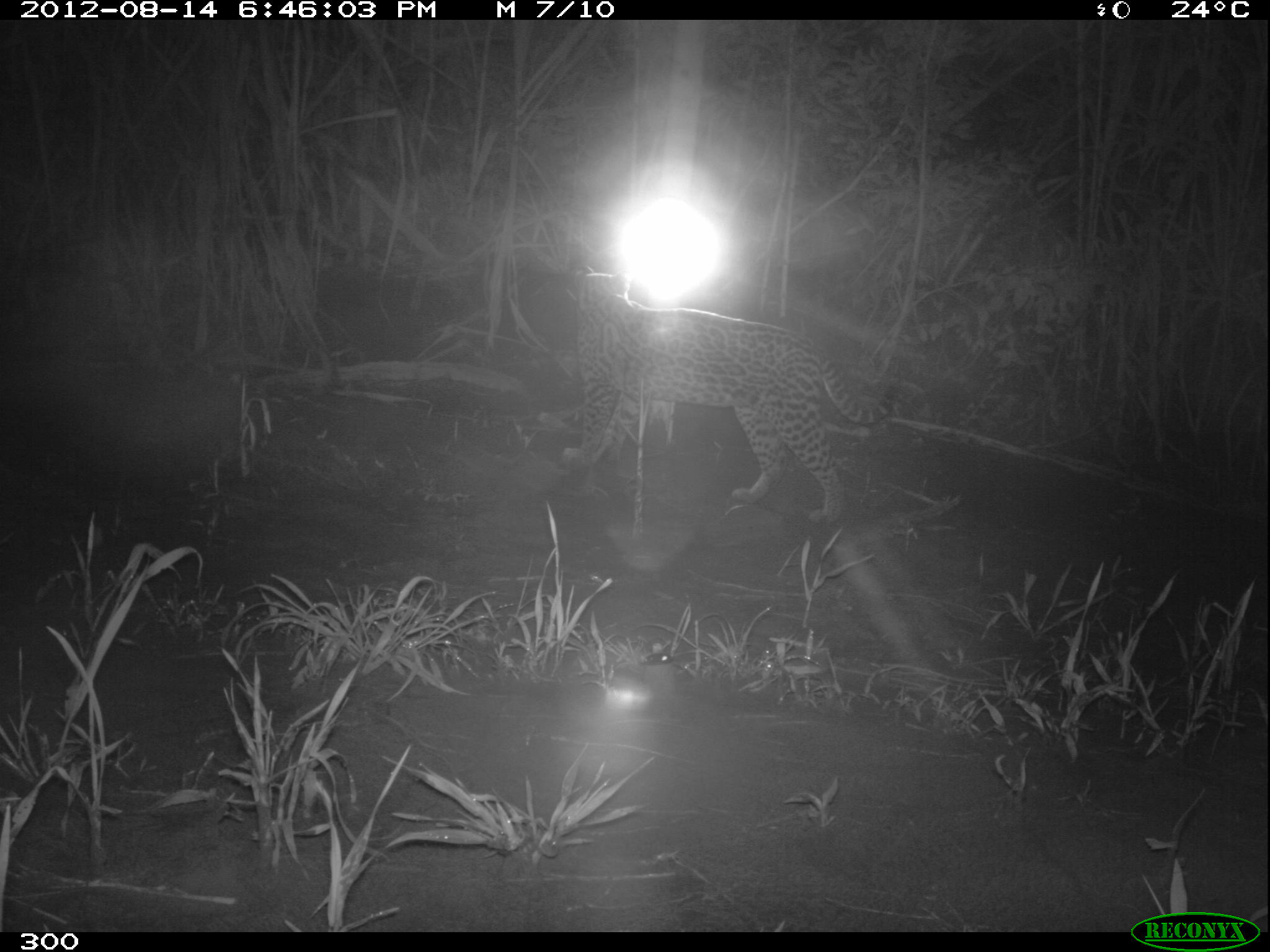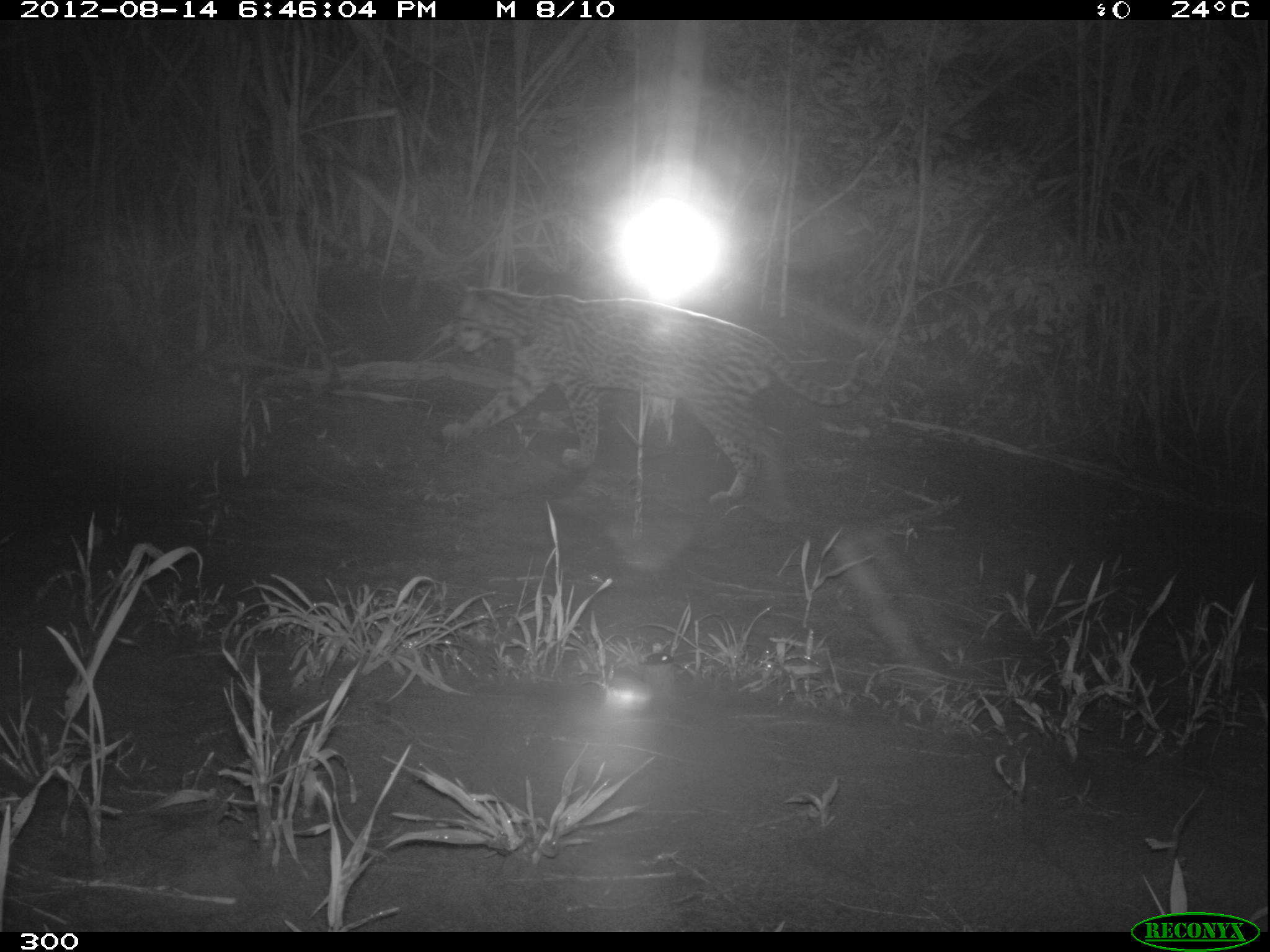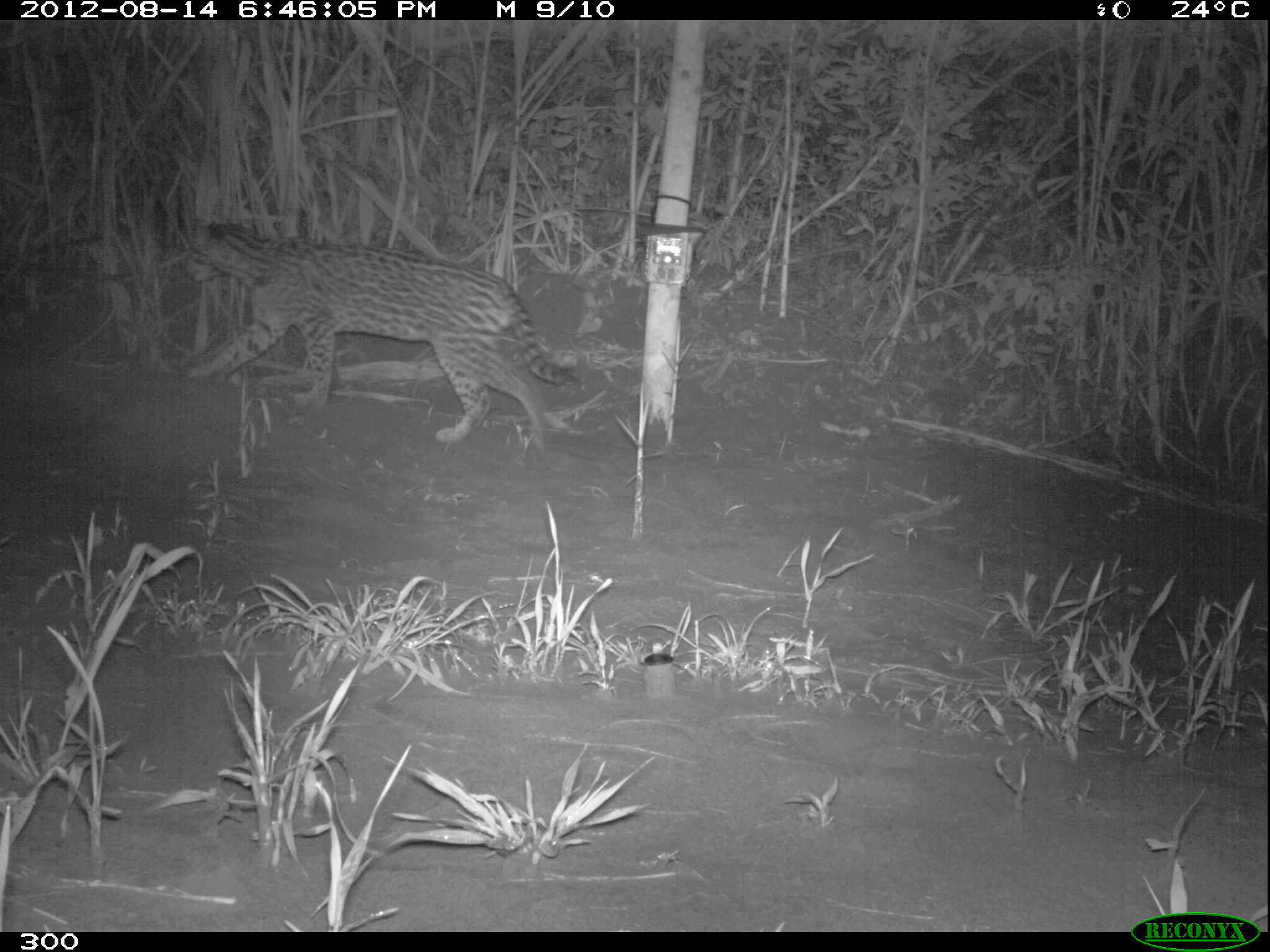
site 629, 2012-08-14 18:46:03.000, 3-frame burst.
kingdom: Animalia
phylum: Chordata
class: Mammalia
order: Carnivora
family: Felidae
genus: Leopardus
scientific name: Leopardus pardalis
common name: ocelot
Leopardus pardalis (ocelot).